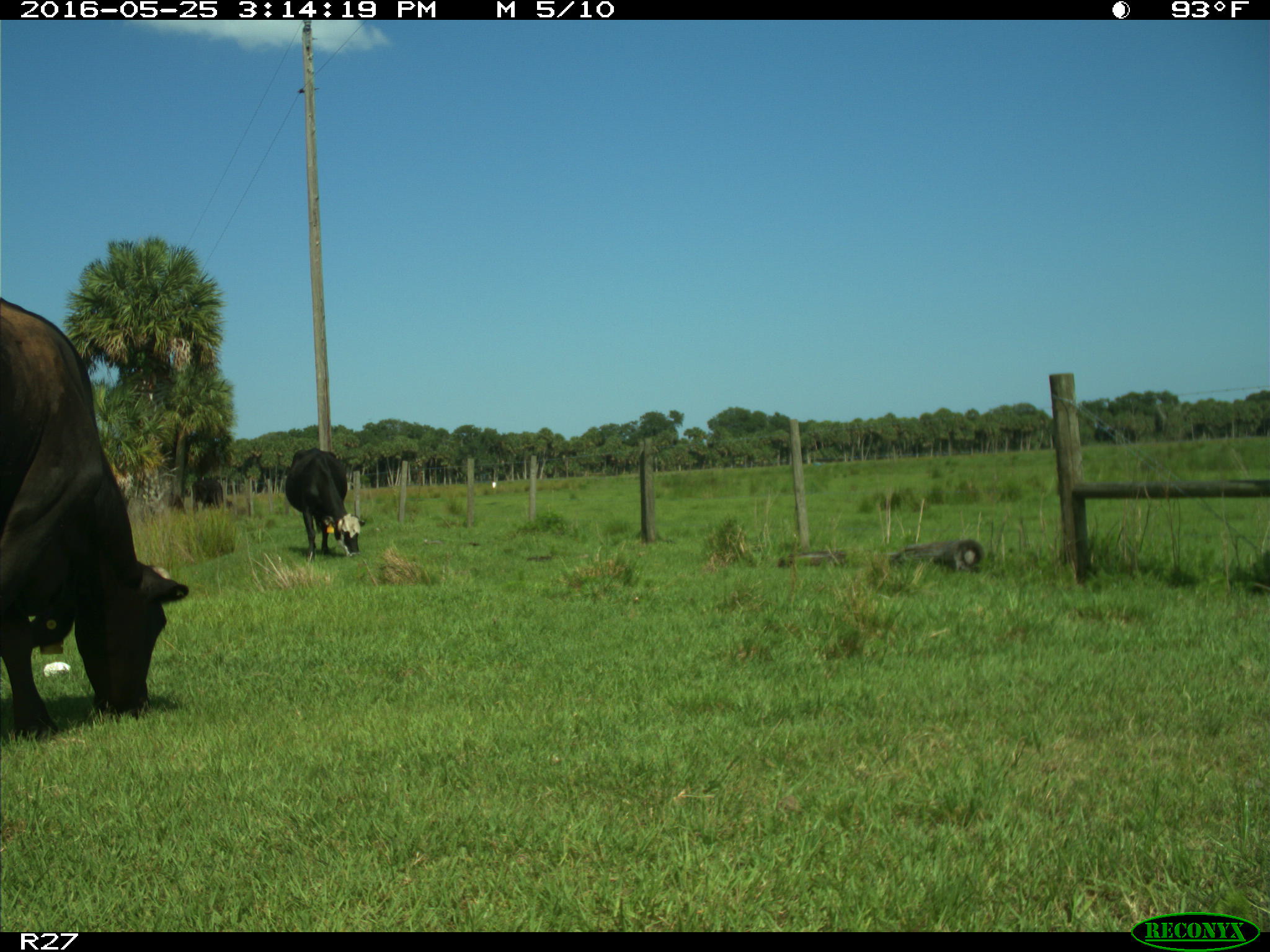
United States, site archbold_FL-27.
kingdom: Animalia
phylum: Chordata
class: Mammalia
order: Artiodactyla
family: Bovidae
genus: Bos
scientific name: Bos taurus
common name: domestic cow